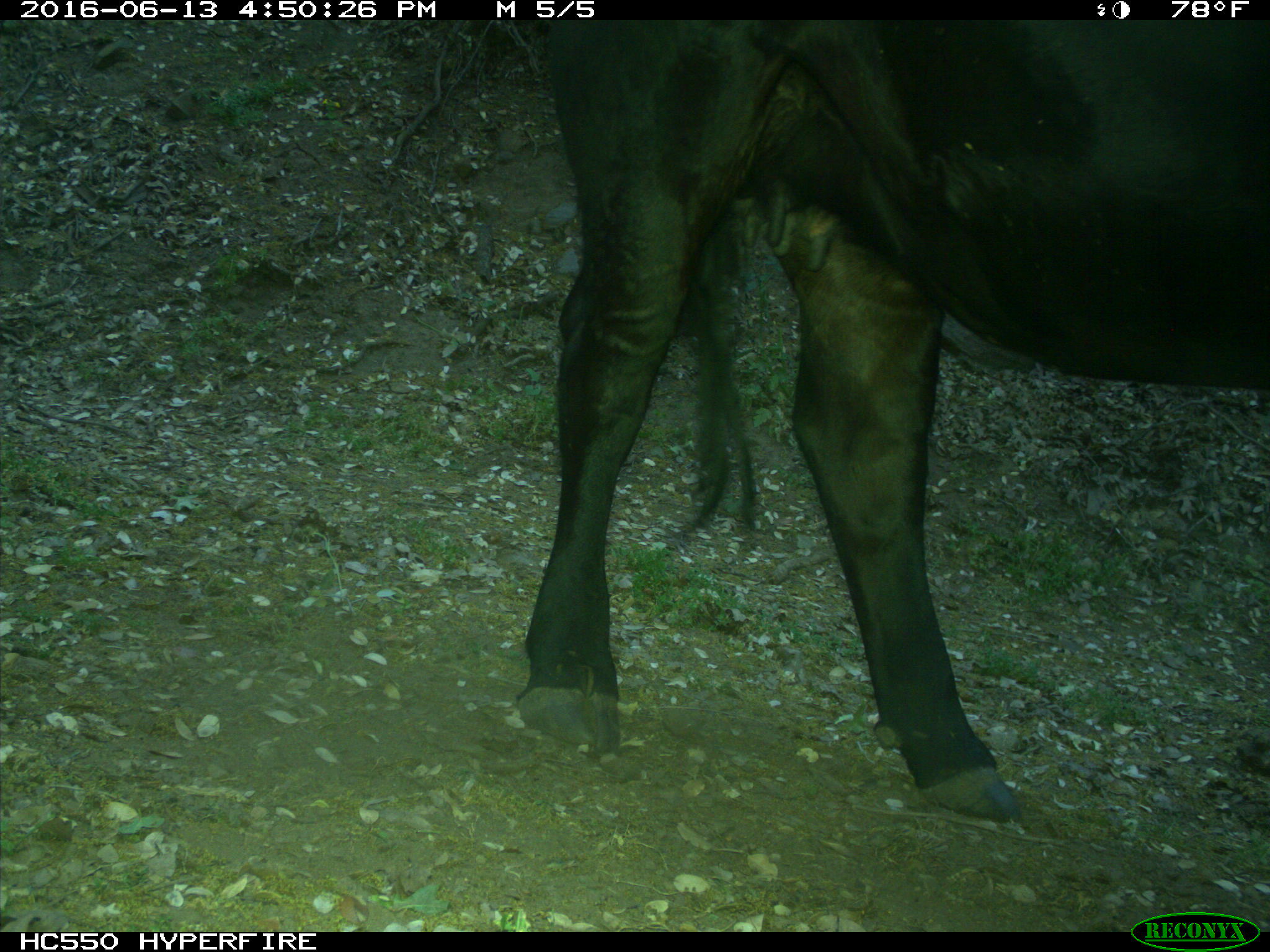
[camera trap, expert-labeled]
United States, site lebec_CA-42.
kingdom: Animalia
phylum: Chordata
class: Mammalia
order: Artiodactyla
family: Bovidae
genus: Bos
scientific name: Bos taurus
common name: domestic cow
Bos taurus (domestic cow).